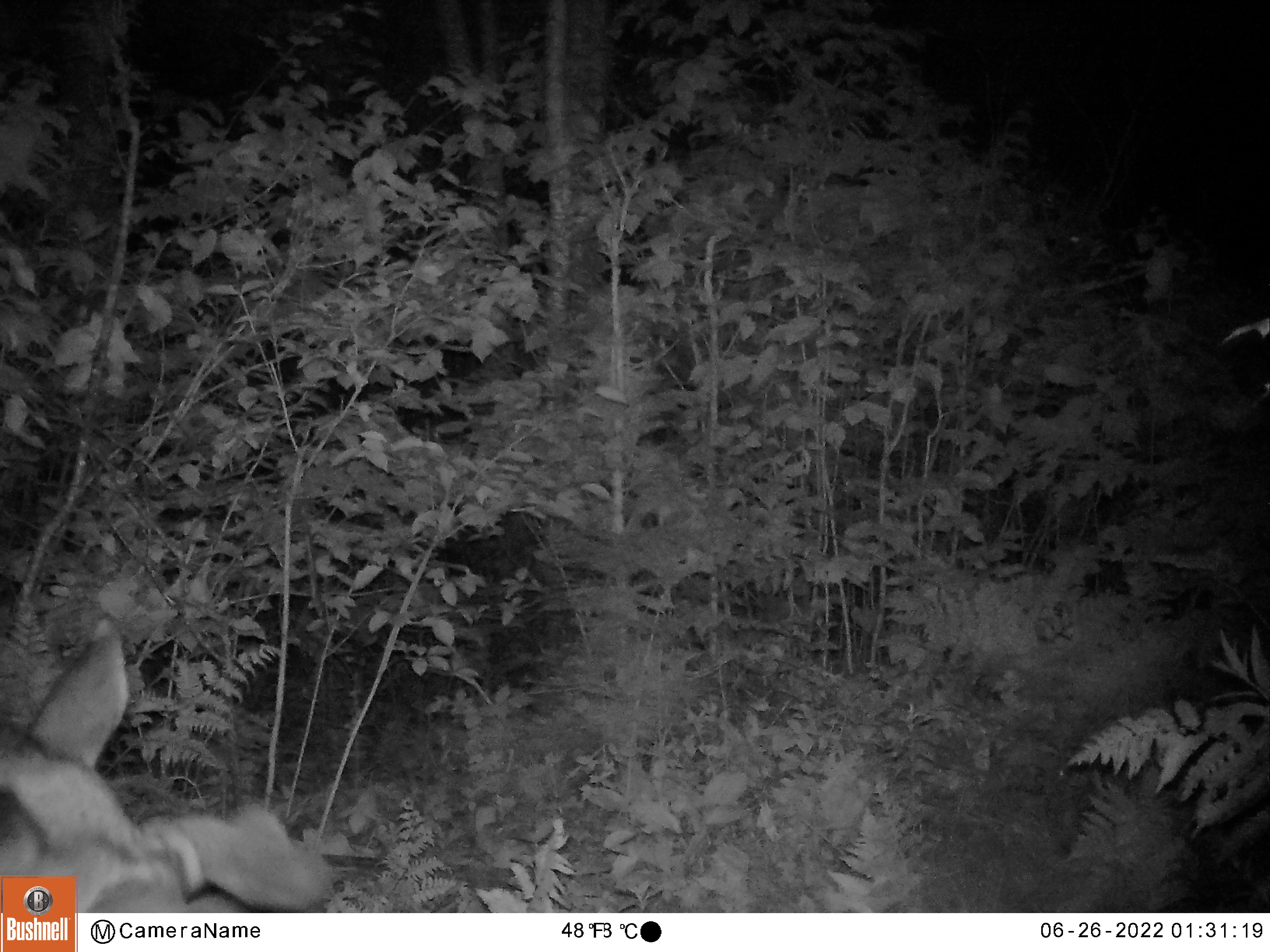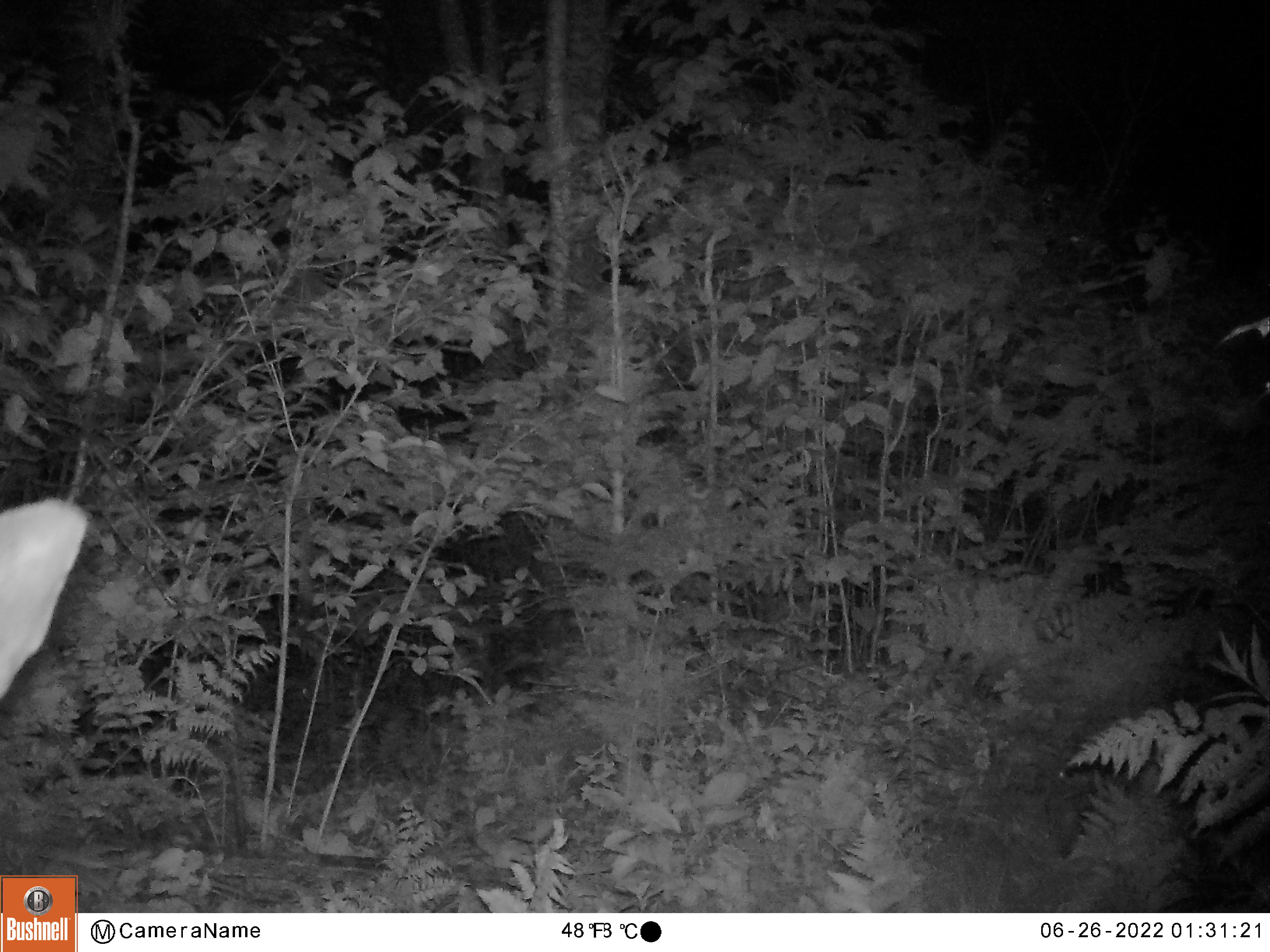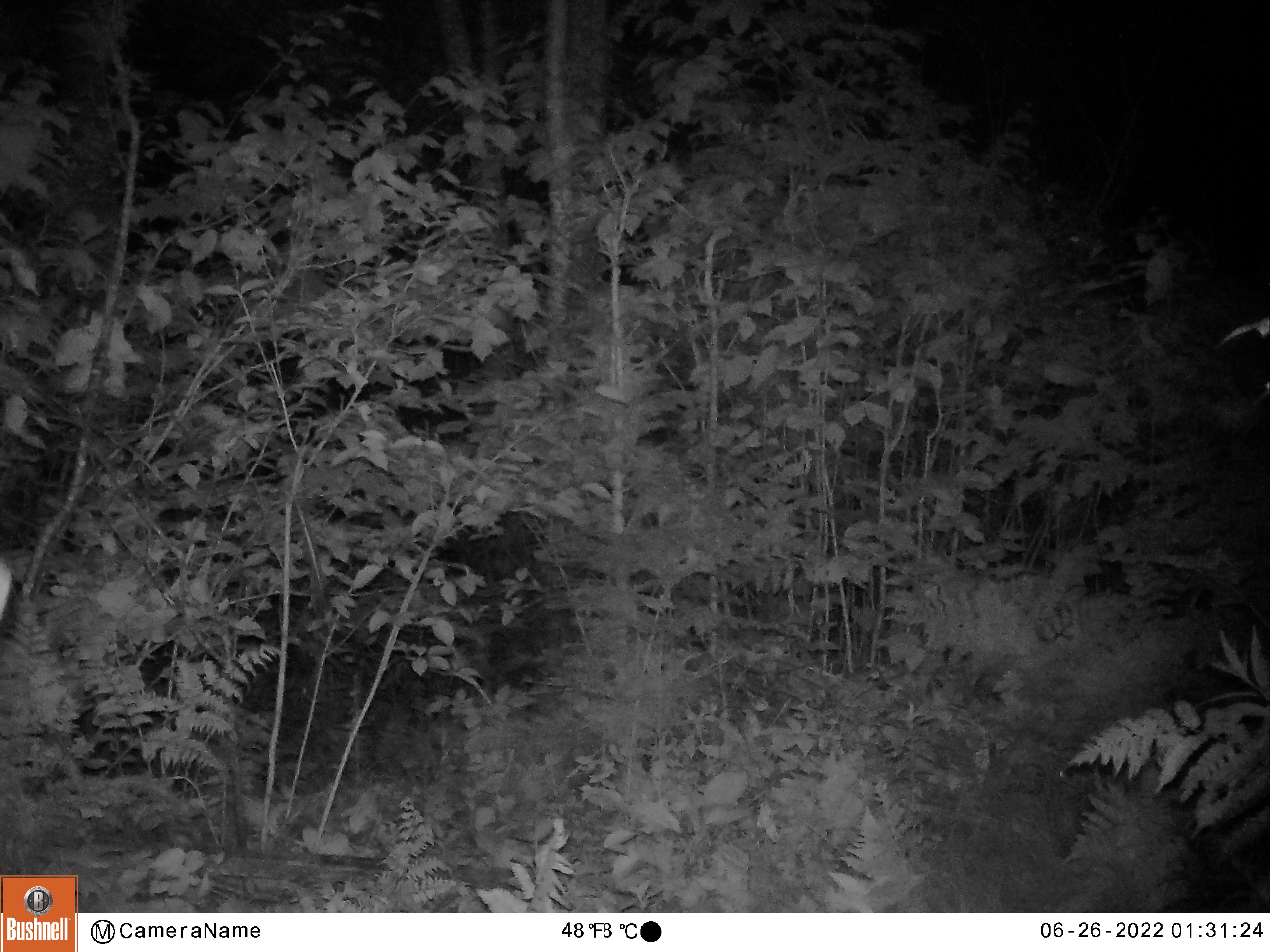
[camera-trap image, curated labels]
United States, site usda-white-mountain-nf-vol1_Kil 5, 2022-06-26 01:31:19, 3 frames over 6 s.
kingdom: Animalia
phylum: Chordata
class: Mammalia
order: Artiodactyla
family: Cervidae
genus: Alces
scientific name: Alces alces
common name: moose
Moose (Alces alces).